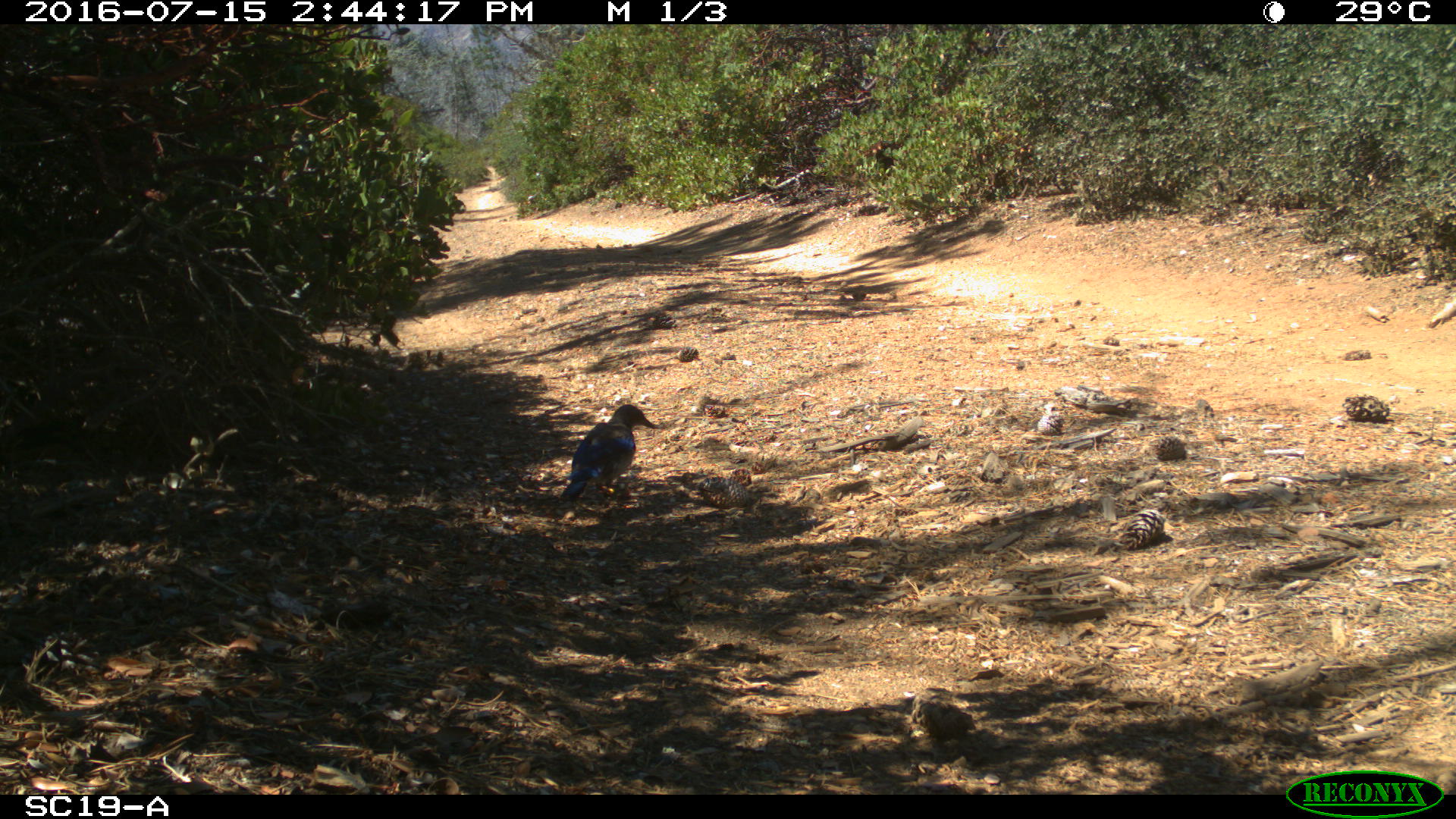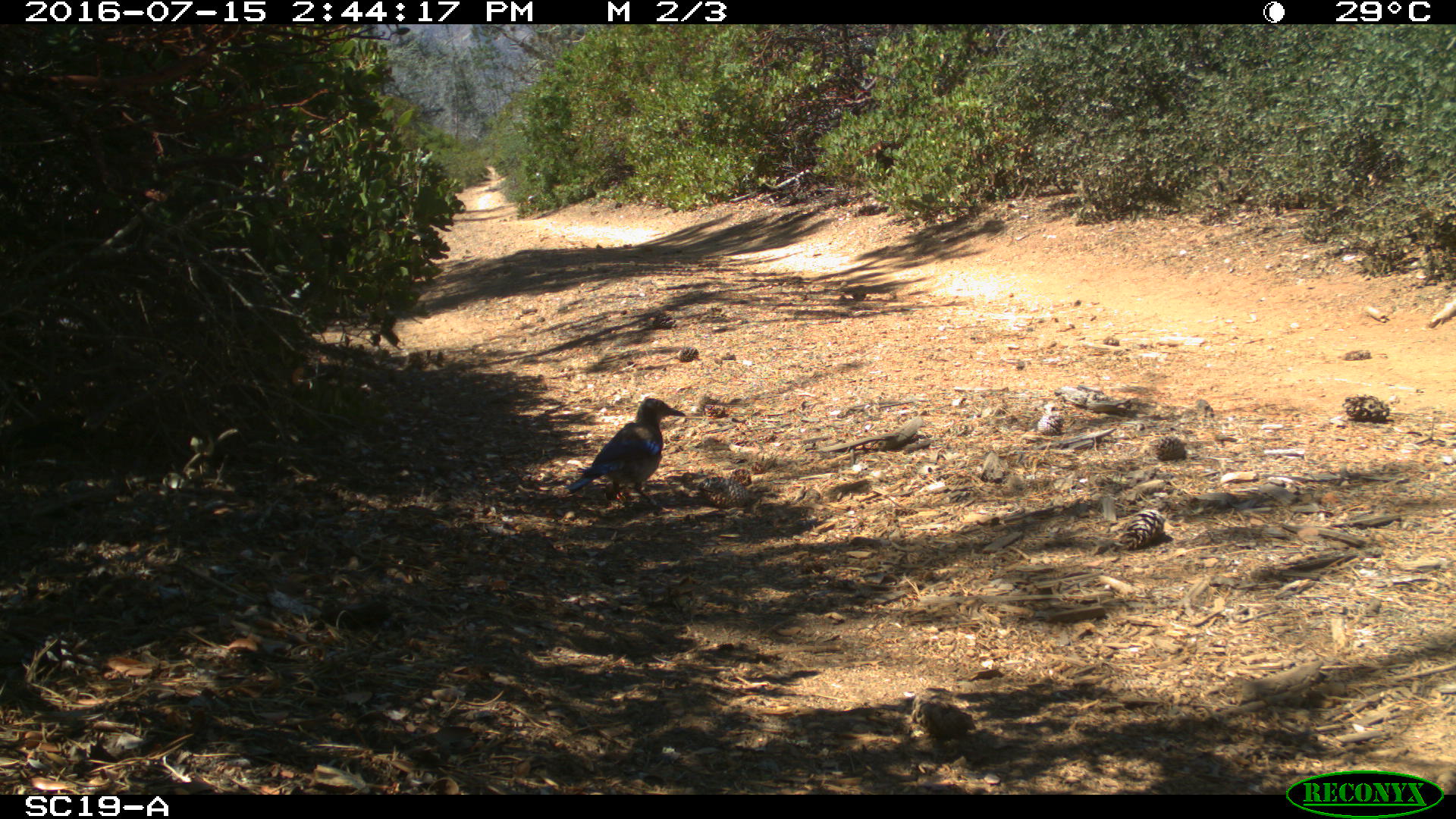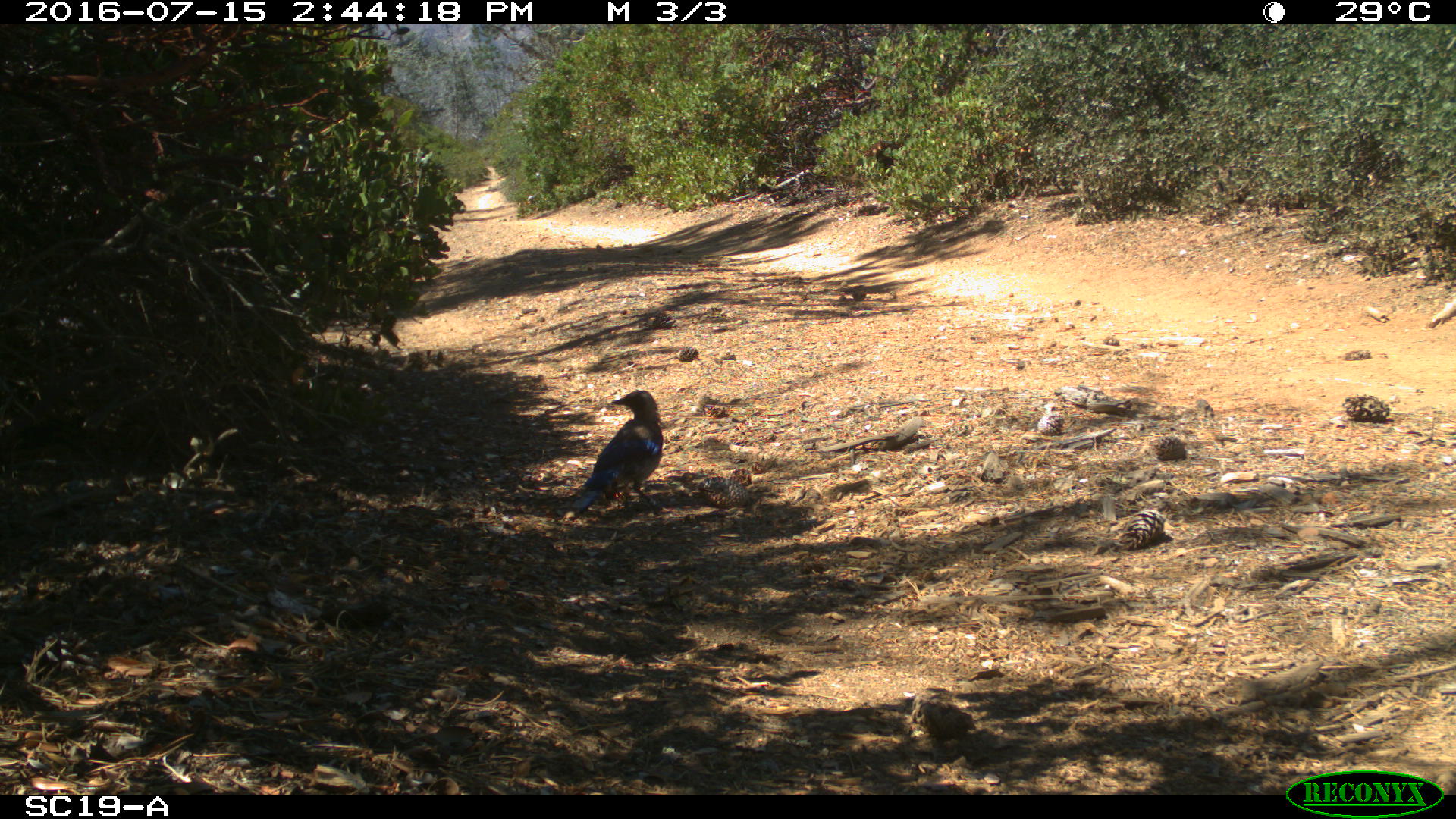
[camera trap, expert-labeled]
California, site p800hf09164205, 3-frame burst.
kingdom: Animalia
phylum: Chordata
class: Aves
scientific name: Aves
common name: bird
Bird (Aves).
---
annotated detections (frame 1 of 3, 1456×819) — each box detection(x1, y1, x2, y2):
bird: detection(558, 403, 657, 502)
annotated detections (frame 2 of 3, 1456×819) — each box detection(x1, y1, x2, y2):
bird: detection(566, 396, 687, 514)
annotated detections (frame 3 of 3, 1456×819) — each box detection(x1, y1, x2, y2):
bird: detection(558, 390, 661, 519)